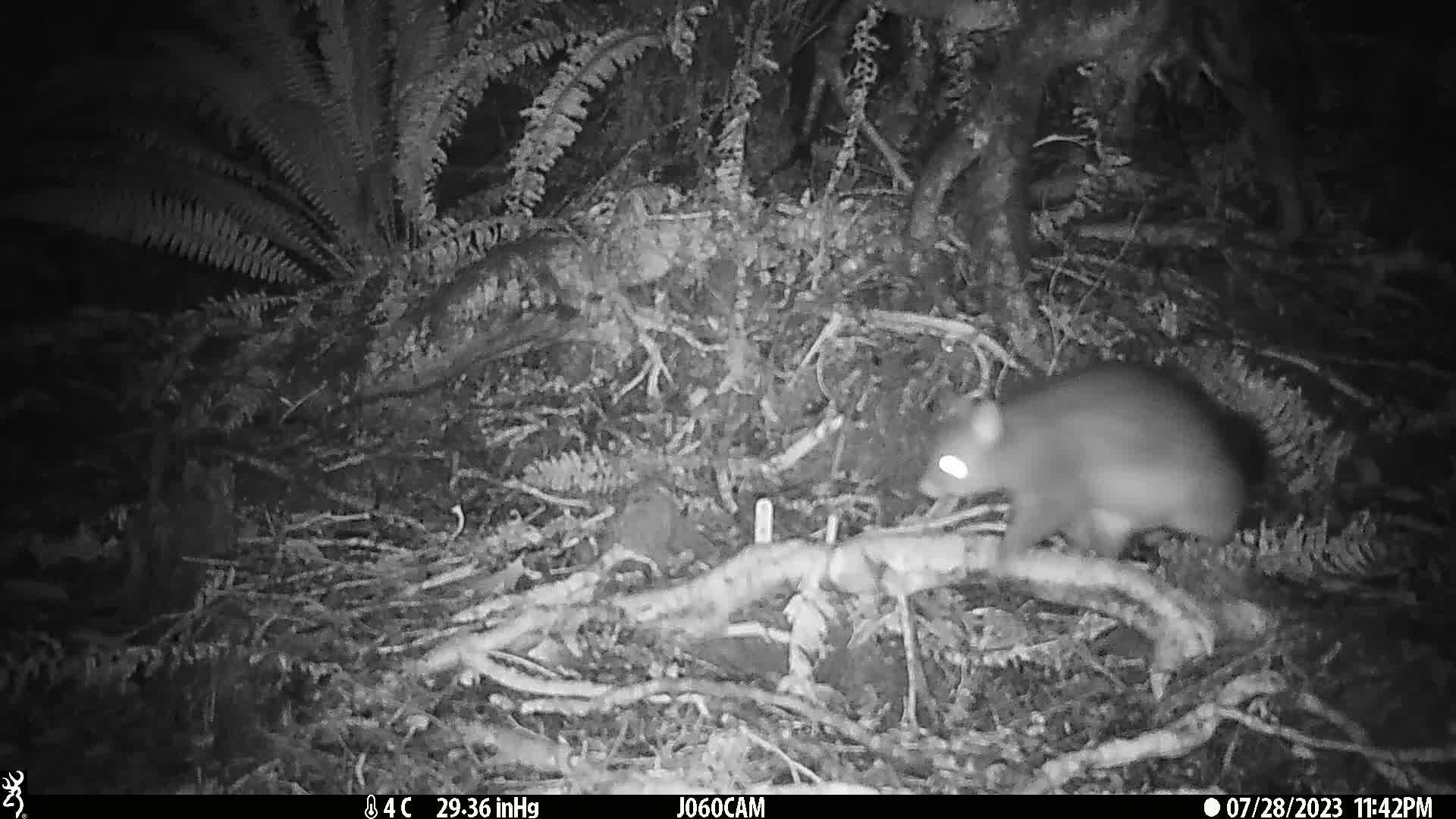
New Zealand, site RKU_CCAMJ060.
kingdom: Animalia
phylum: Chordata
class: Mammalia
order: Diprotodontia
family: Phalangeridae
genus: Trichosurus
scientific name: Trichosurus vulpecula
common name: common brushtail possum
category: possum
Possum (common brushtail possum) (Trichosurus vulpecula).